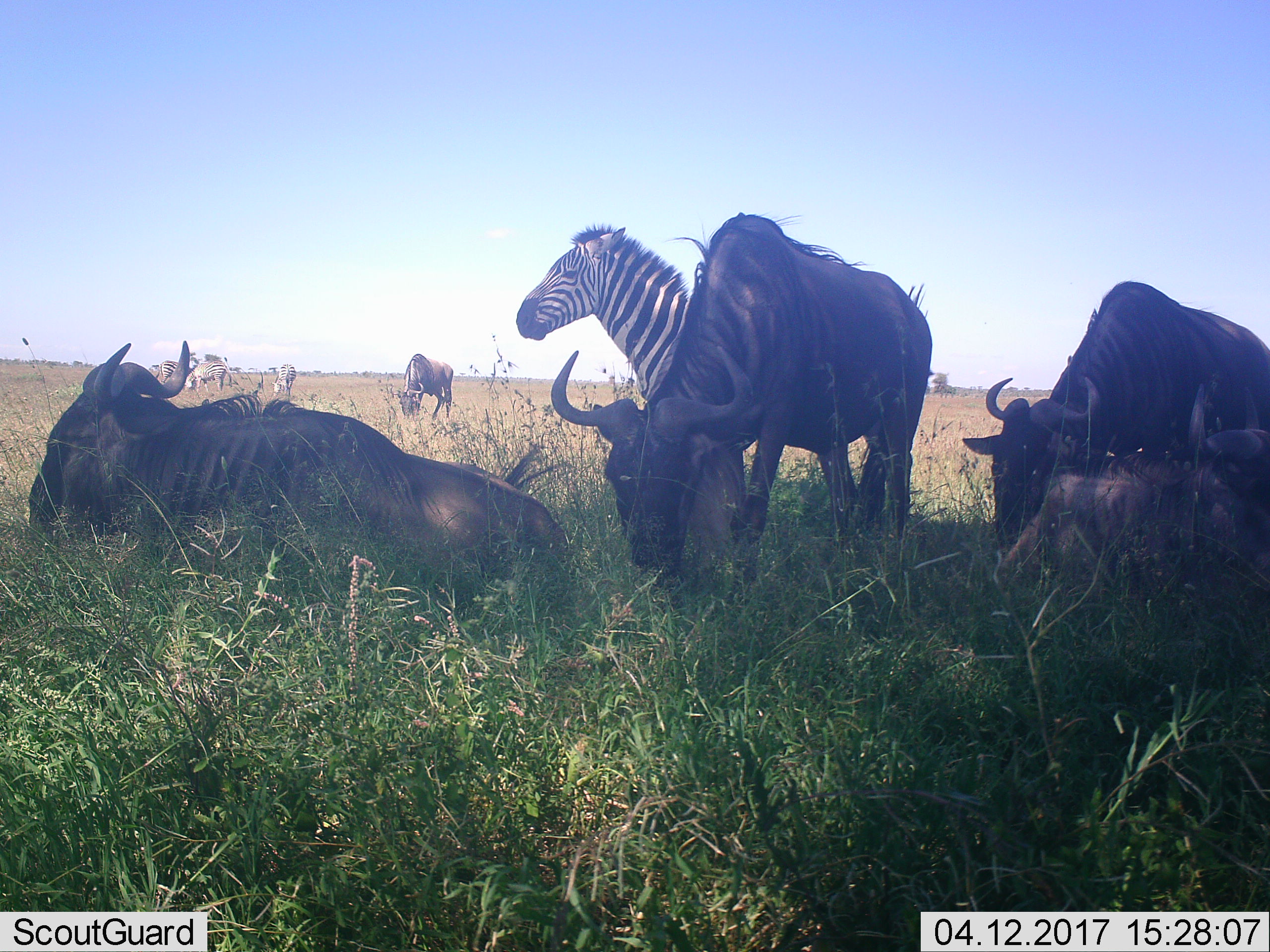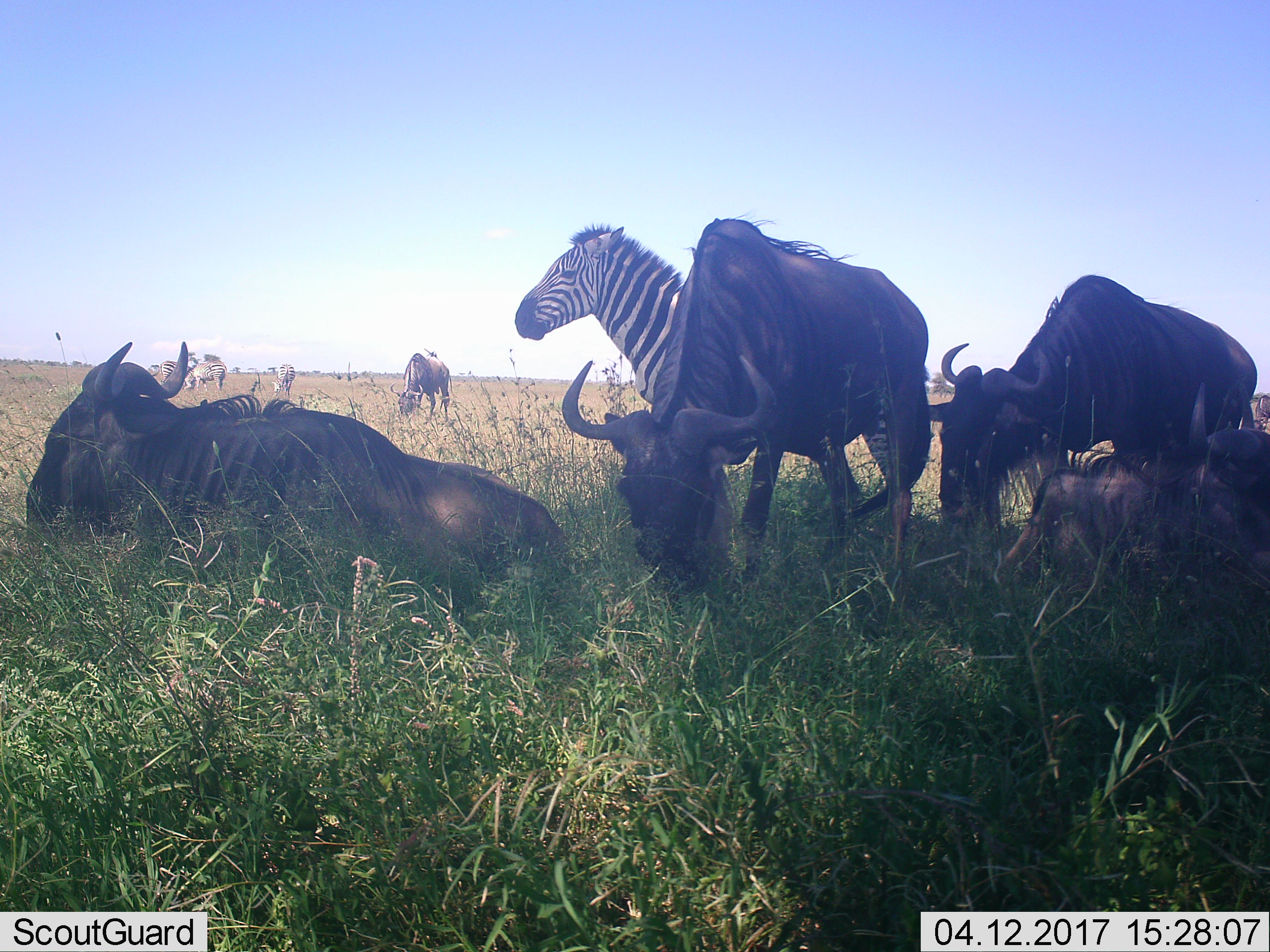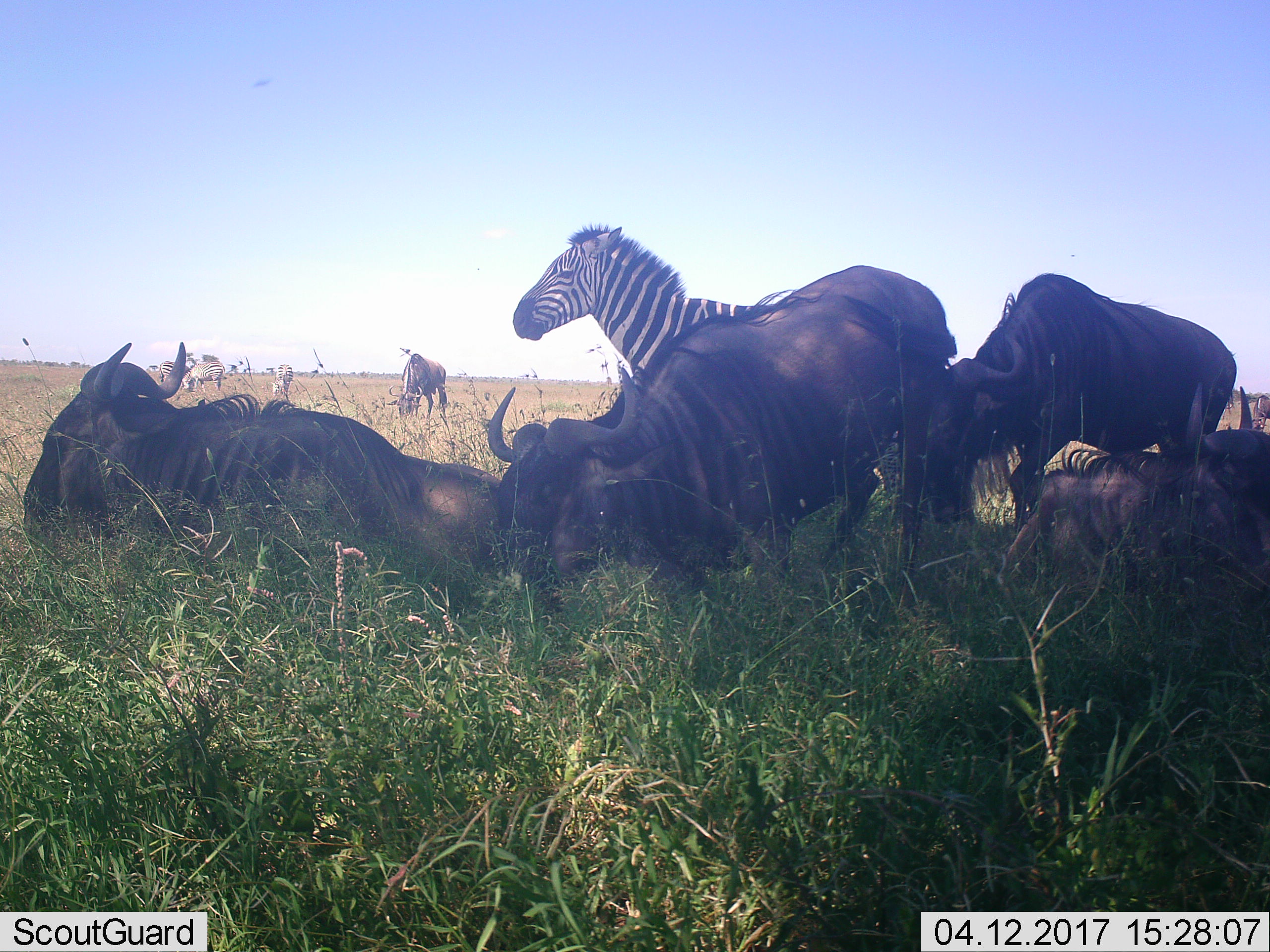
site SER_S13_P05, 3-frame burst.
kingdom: Animalia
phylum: Chordata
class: Mammalia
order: Artiodactyla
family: Bovidae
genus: Connochaetes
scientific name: Connochaetes taurinus taurinus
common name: blue wildebeest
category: wildebeestblue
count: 5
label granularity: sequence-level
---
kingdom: Animalia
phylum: Chordata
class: Mammalia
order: Perissodactyla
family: Equidae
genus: Equus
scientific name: Equus quagga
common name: plains zebra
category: zebraplains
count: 5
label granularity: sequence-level